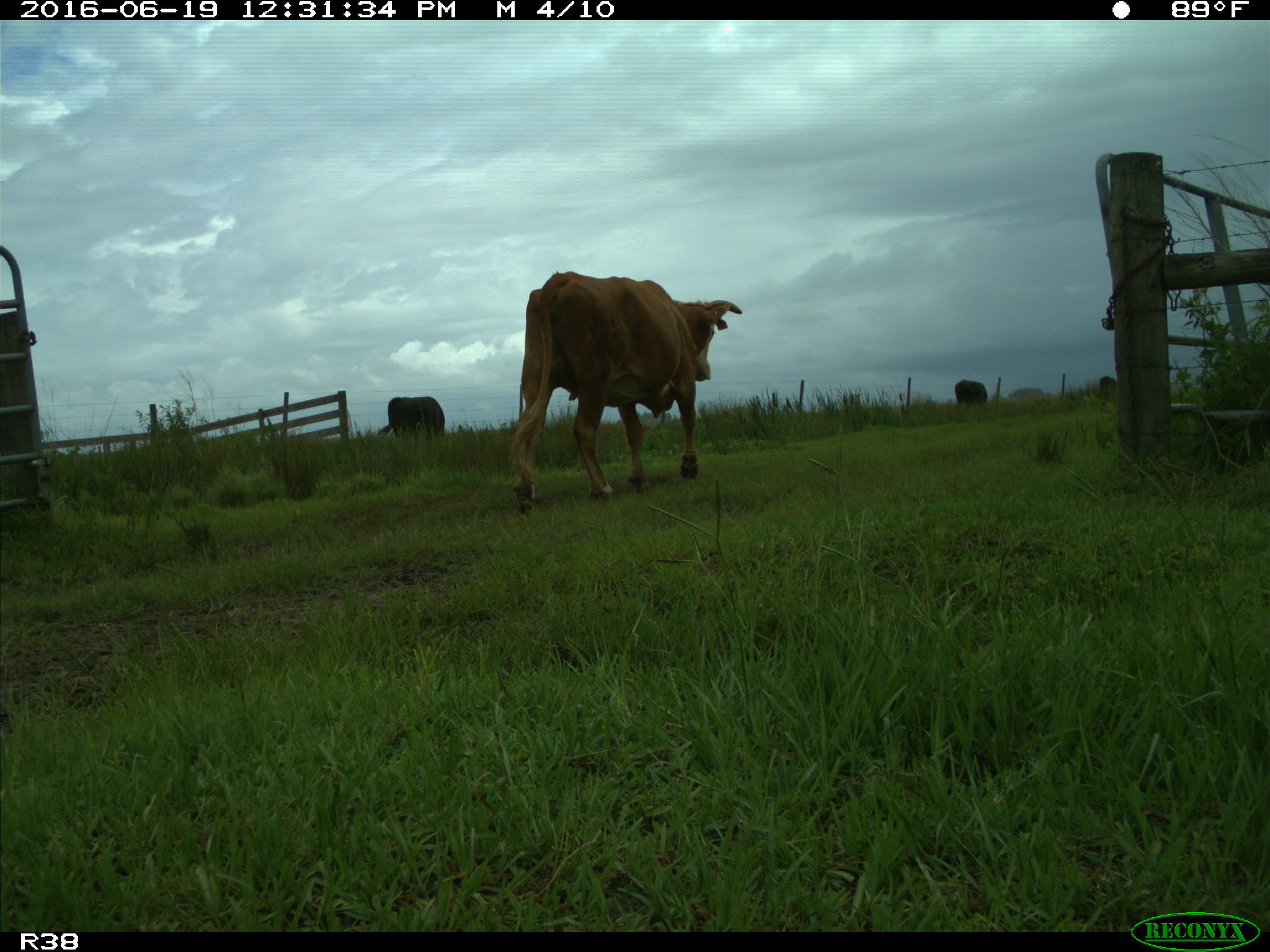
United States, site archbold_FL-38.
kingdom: Animalia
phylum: Chordata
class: Mammalia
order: Artiodactyla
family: Bovidae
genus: Bos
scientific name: Bos taurus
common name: domestic cow